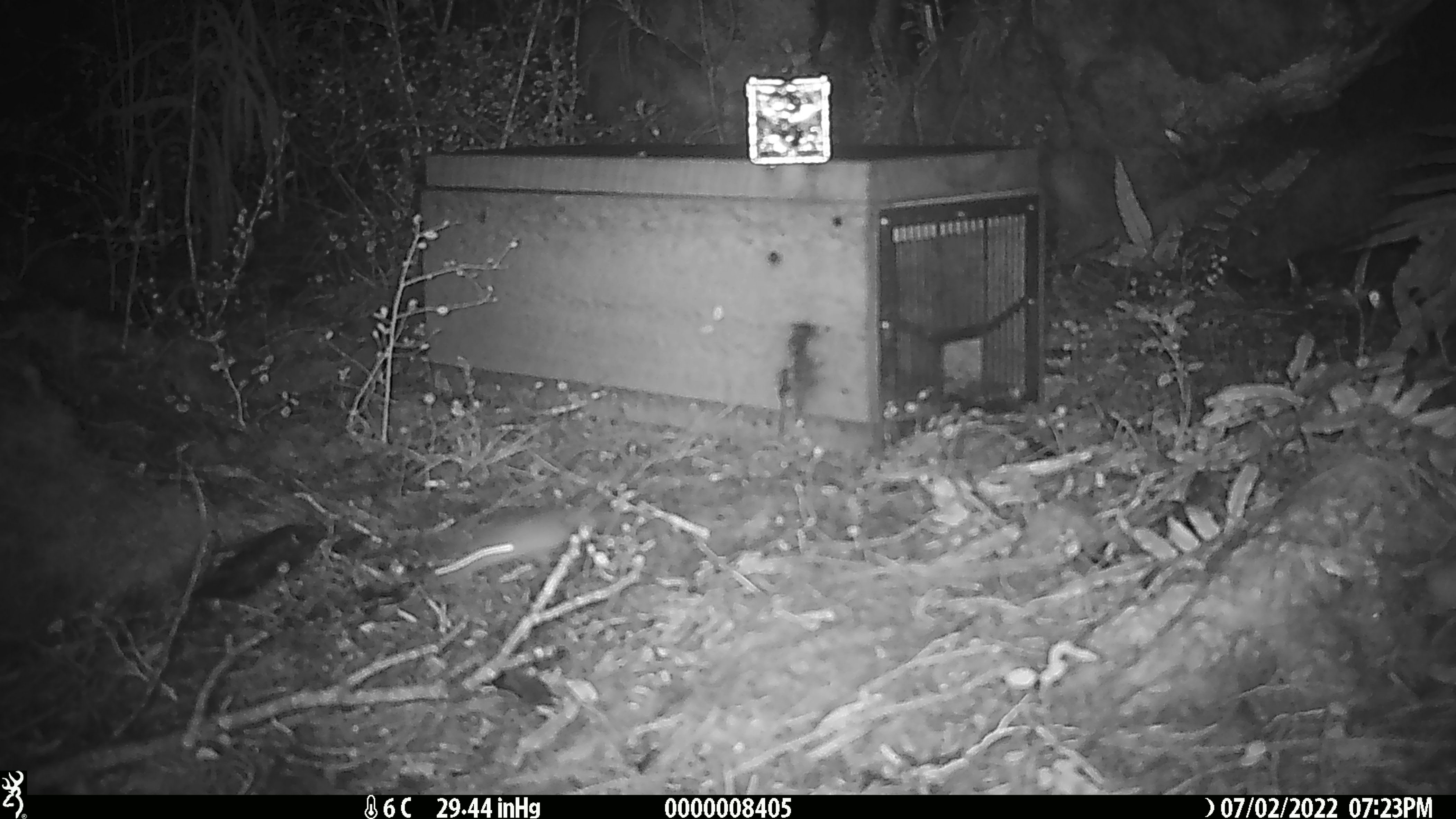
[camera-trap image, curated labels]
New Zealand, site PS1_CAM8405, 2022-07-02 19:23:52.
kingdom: Animalia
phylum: Chordata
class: Mammalia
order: Rodentia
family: Muridae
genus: Mus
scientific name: Mus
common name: mouse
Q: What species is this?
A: Mouse (Mus).